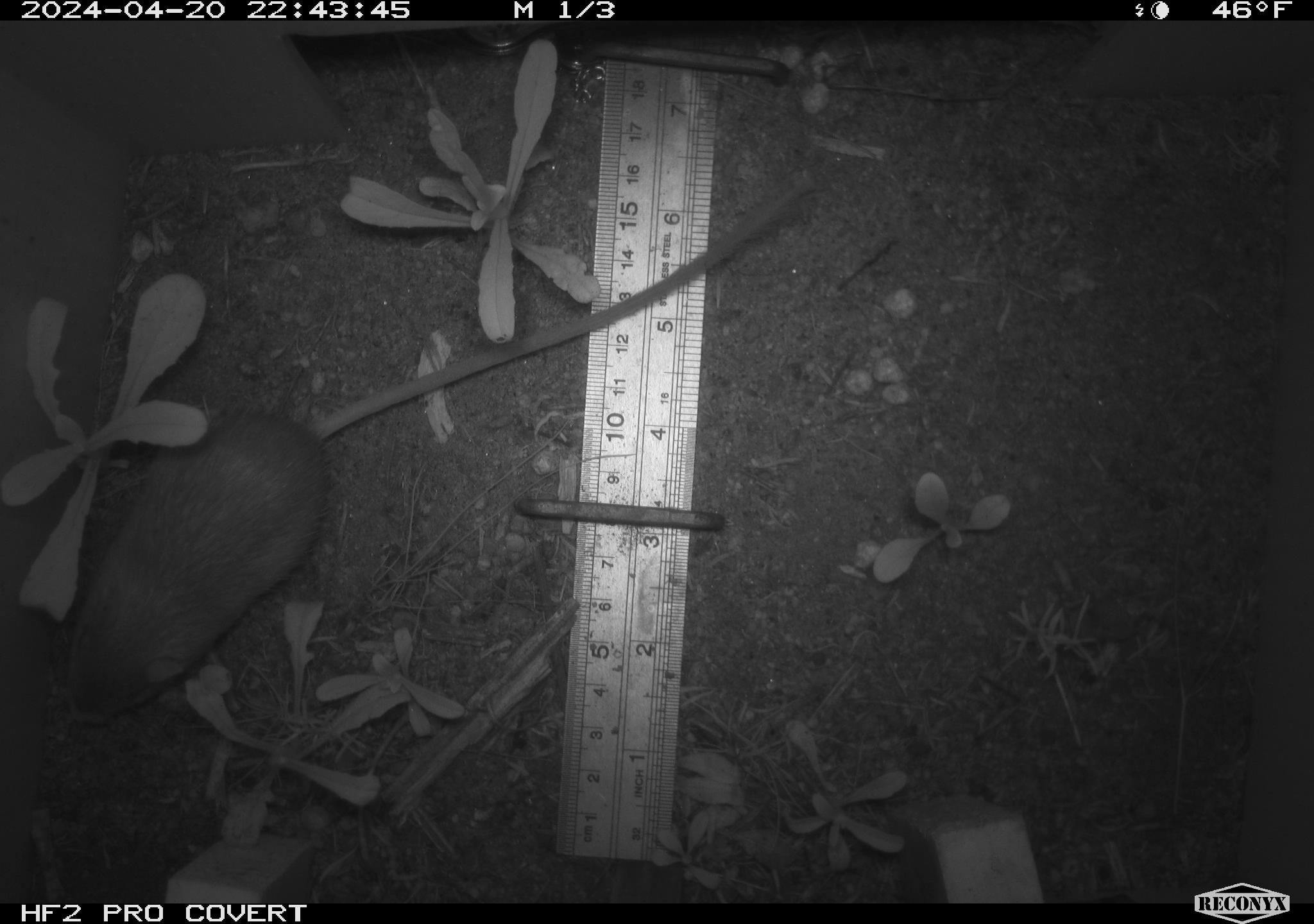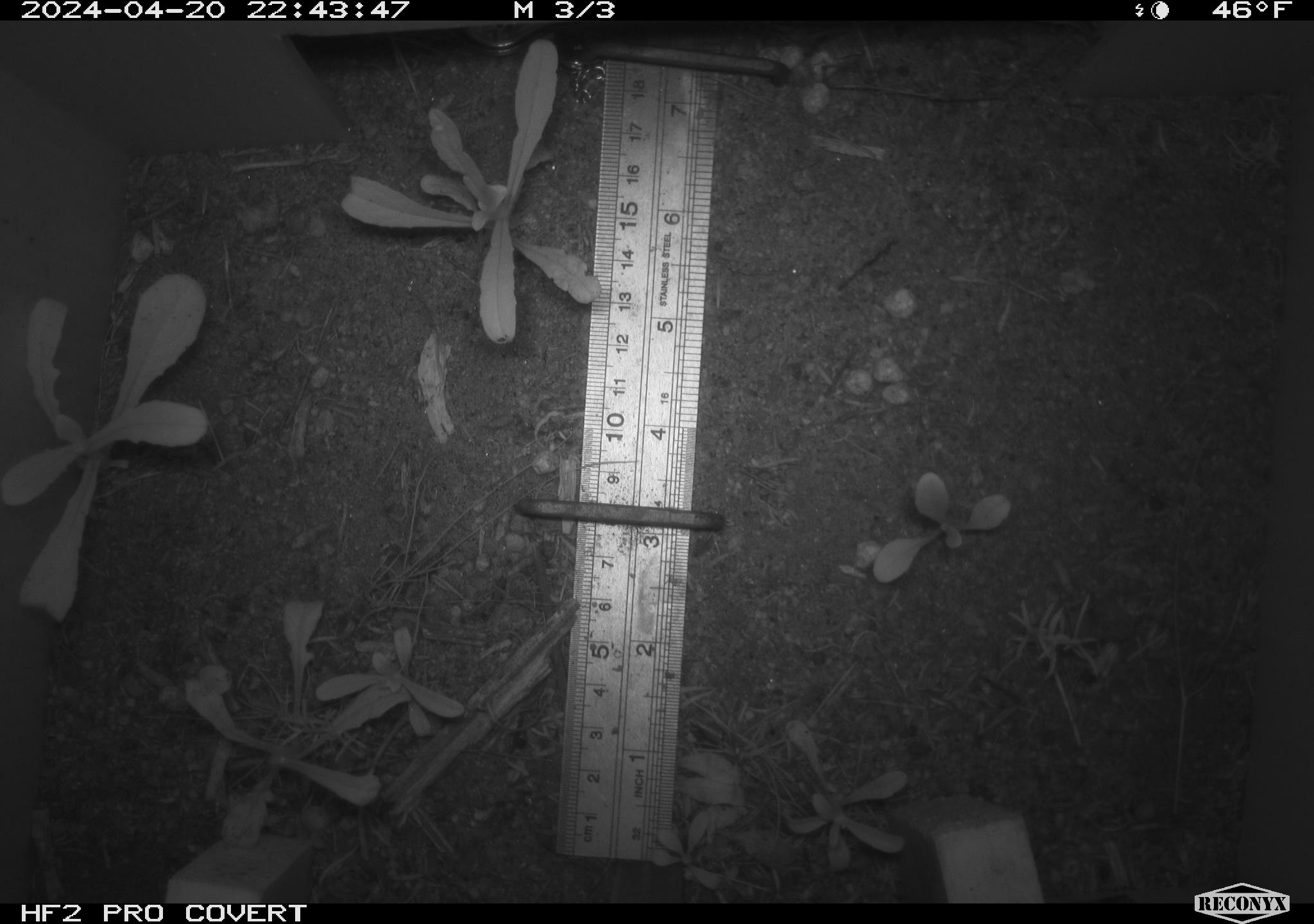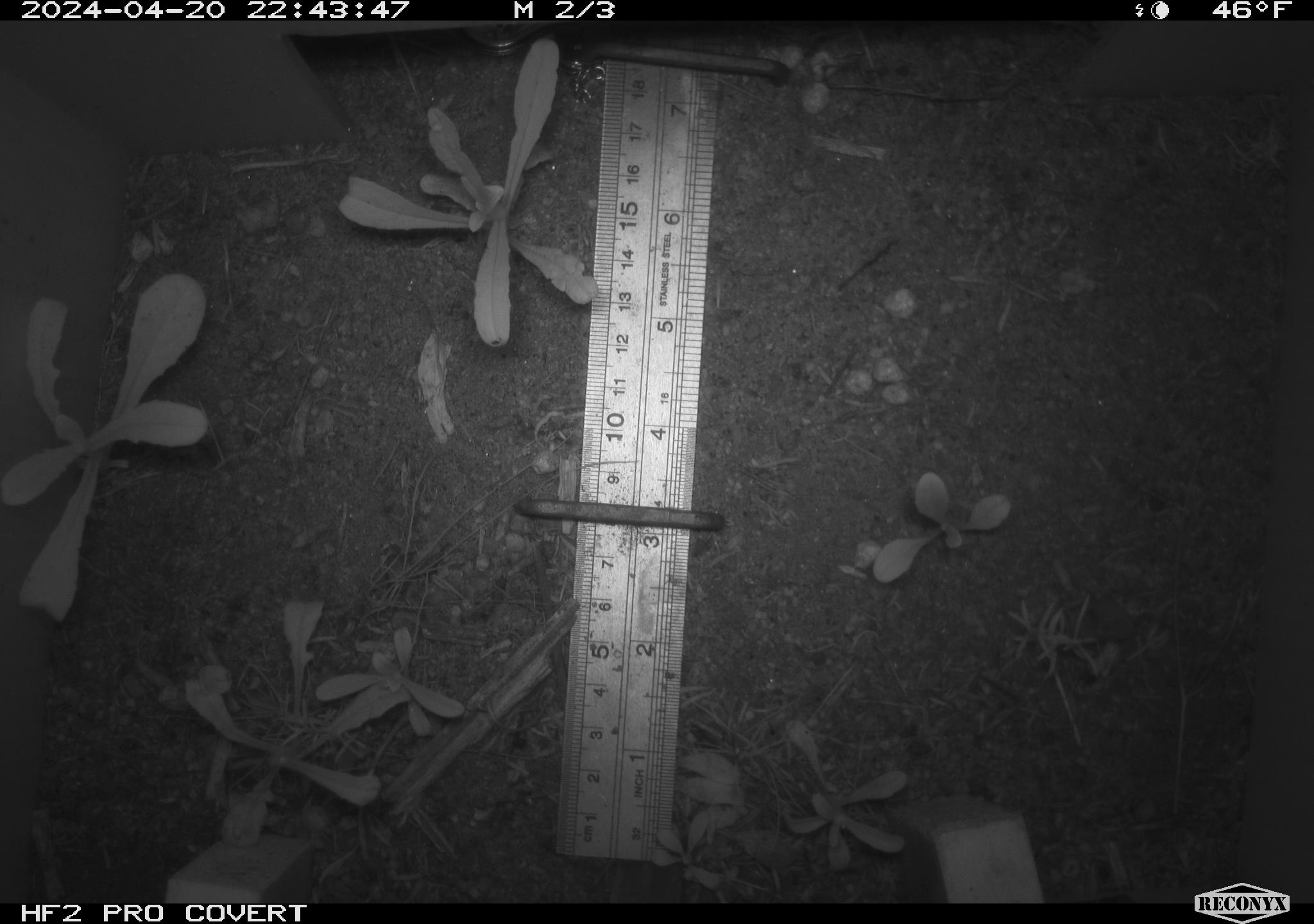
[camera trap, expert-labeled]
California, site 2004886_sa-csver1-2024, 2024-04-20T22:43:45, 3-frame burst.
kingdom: Animalia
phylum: Chordata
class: Mammalia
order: Rodentia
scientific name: Rodentia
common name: rodent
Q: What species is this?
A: Rodent (Rodentia).